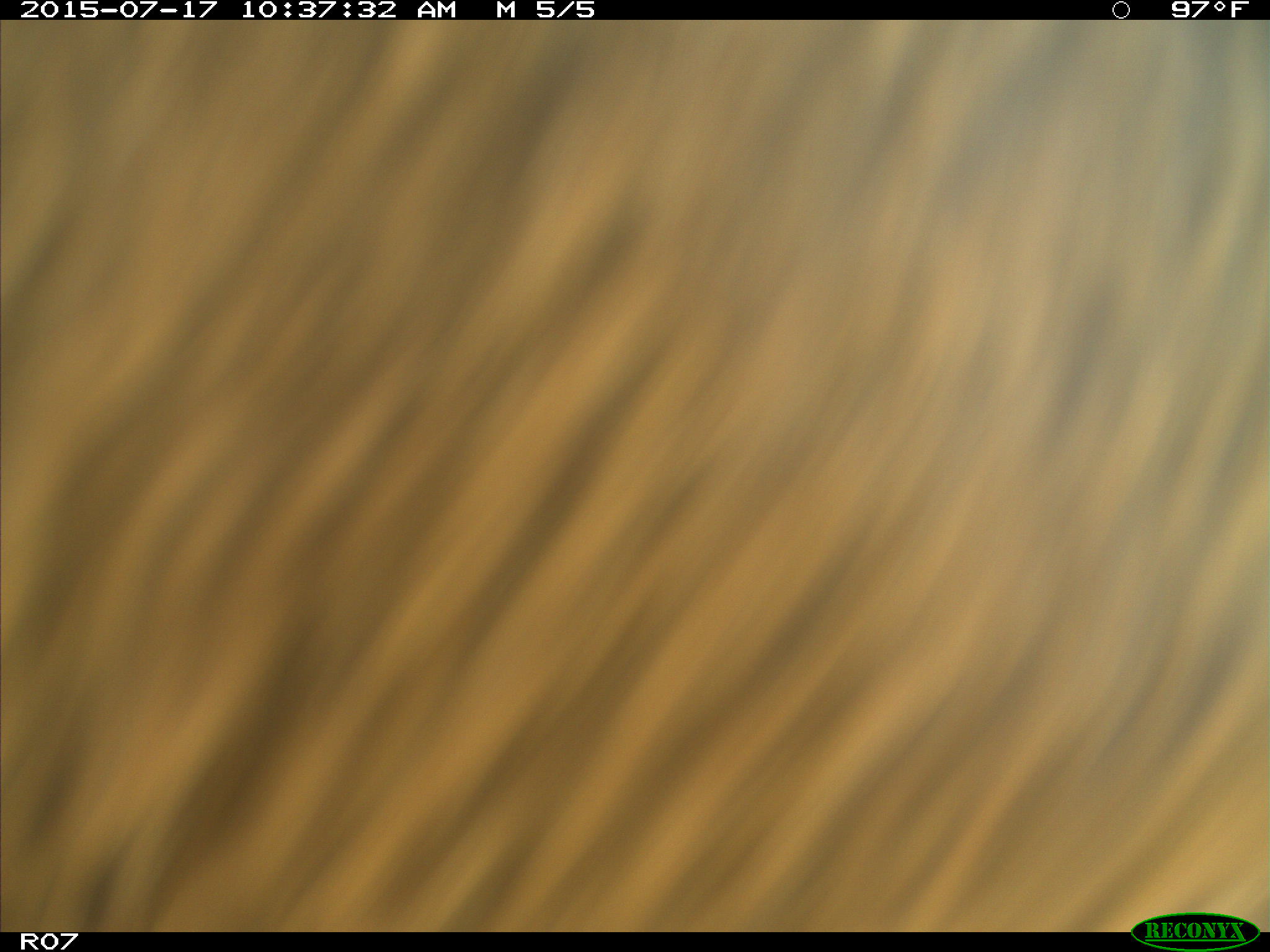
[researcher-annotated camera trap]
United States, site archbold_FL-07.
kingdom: Animalia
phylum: Chordata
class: Mammalia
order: Artiodactyla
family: Bovidae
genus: Bos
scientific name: Bos taurus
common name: domestic cow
Bos taurus (domestic cow).